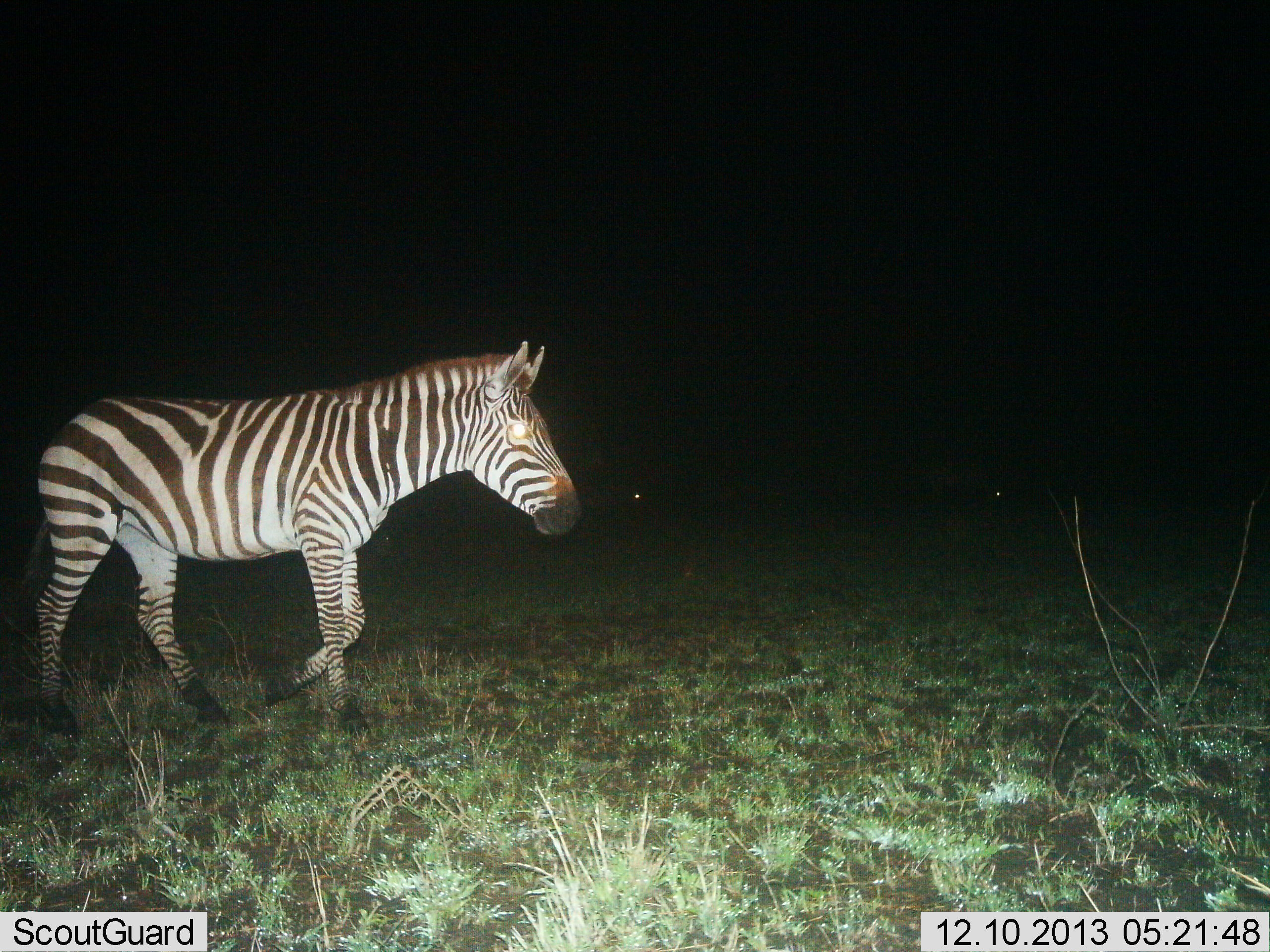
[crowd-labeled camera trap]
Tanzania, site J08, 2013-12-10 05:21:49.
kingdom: Animalia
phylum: Chordata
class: Mammalia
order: Perissodactyla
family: Equidae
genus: Equus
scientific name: Equus quagga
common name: plains zebra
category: zebra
Zebra (plains zebra) (Equus quagga), count 1. Behavior (volunteer vote fractions): standing 13%, resting 0%, moving 91%, interacting 0%. Young present (vote fraction): 0%. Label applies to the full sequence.